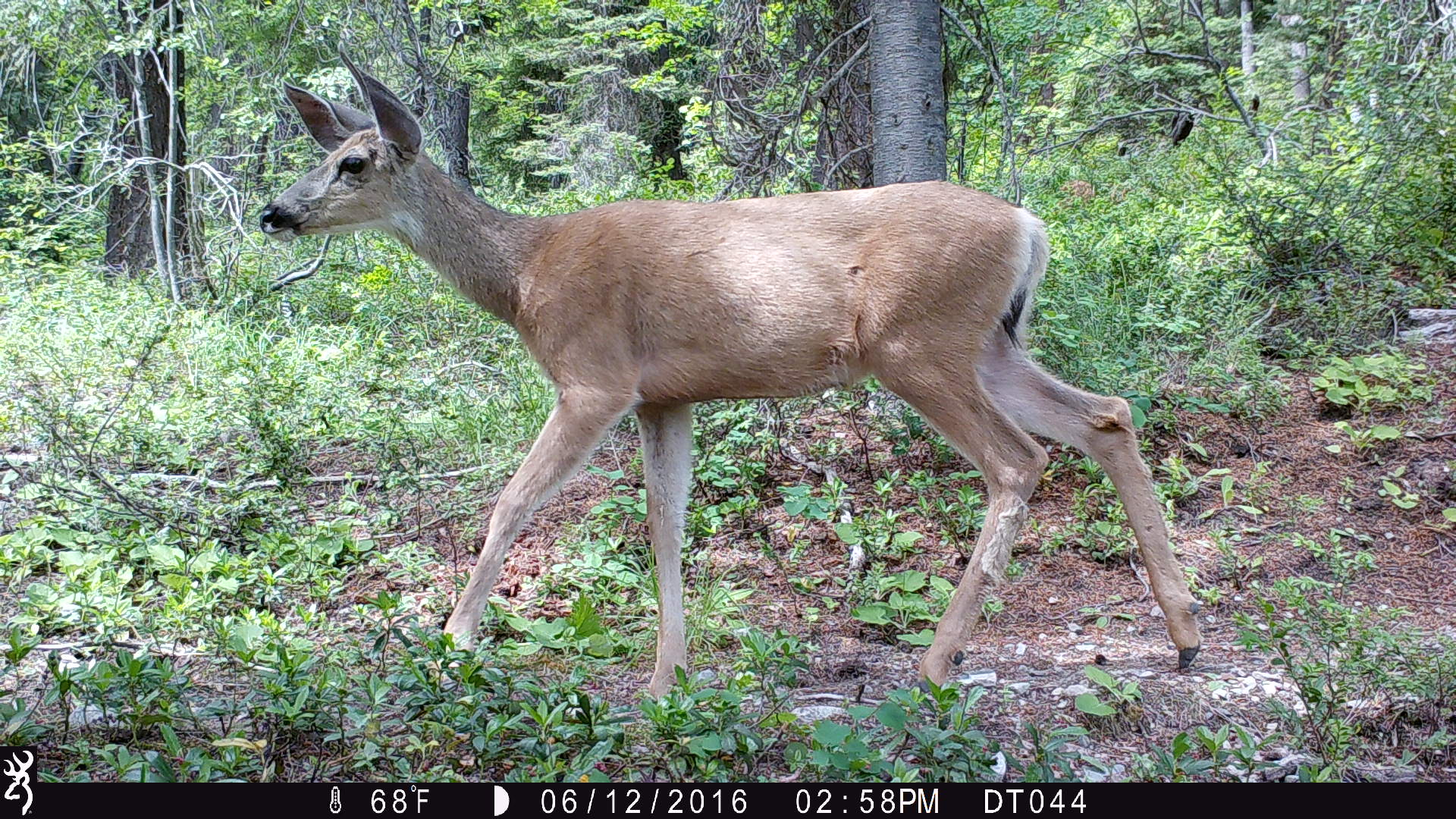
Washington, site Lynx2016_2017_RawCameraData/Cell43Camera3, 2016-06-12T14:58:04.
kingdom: Animalia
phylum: Chordata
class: Mammalia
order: Artiodactyla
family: Cervidae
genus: Odocoileus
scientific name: Odocoileus hemionus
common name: mule deer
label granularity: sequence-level